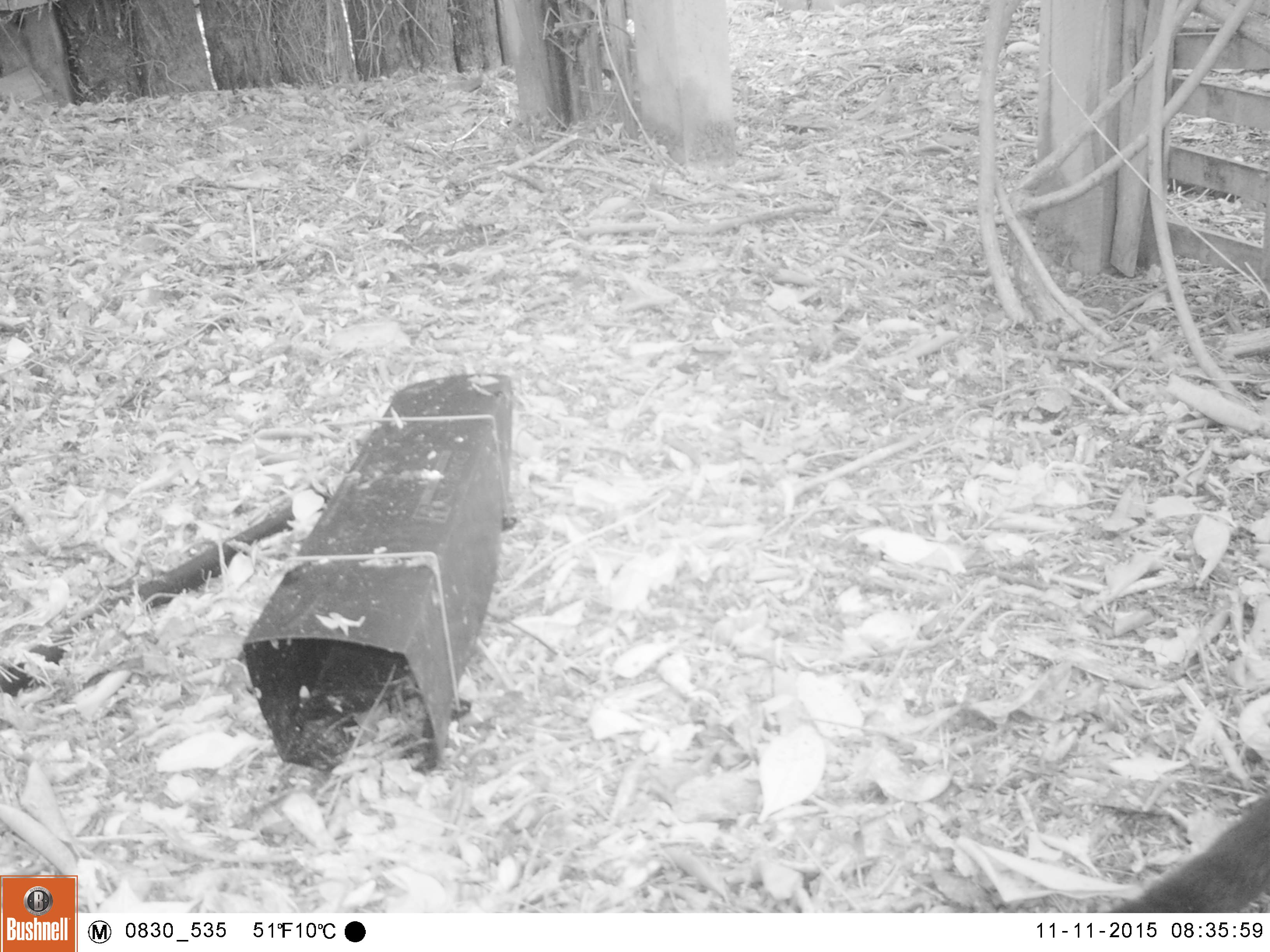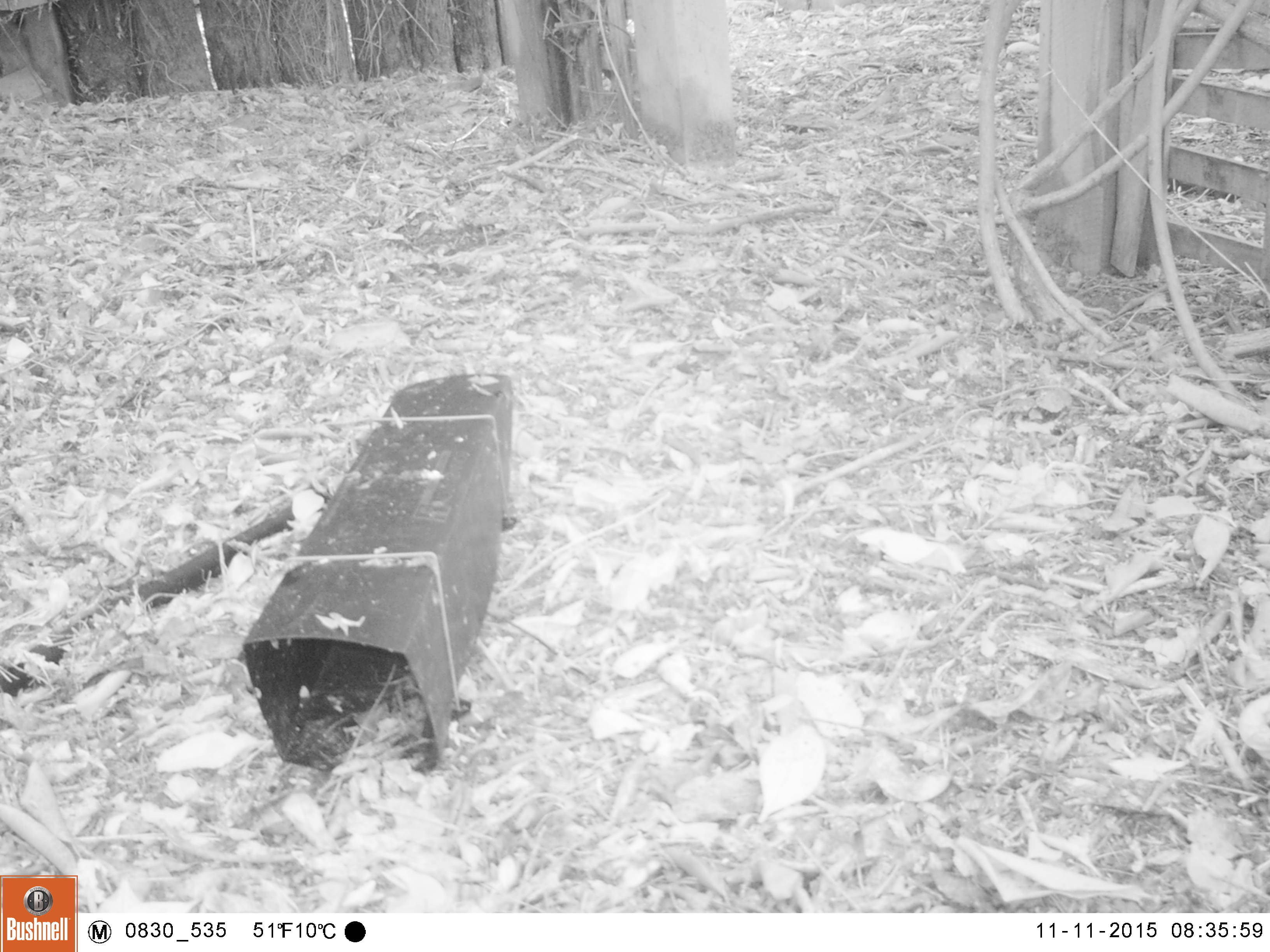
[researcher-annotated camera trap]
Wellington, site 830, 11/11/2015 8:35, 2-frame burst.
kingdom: Animalia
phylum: Chordata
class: Mammalia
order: Carnivora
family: Felidae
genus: Felis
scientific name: Felis catus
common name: cat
Cat (Felis catus).